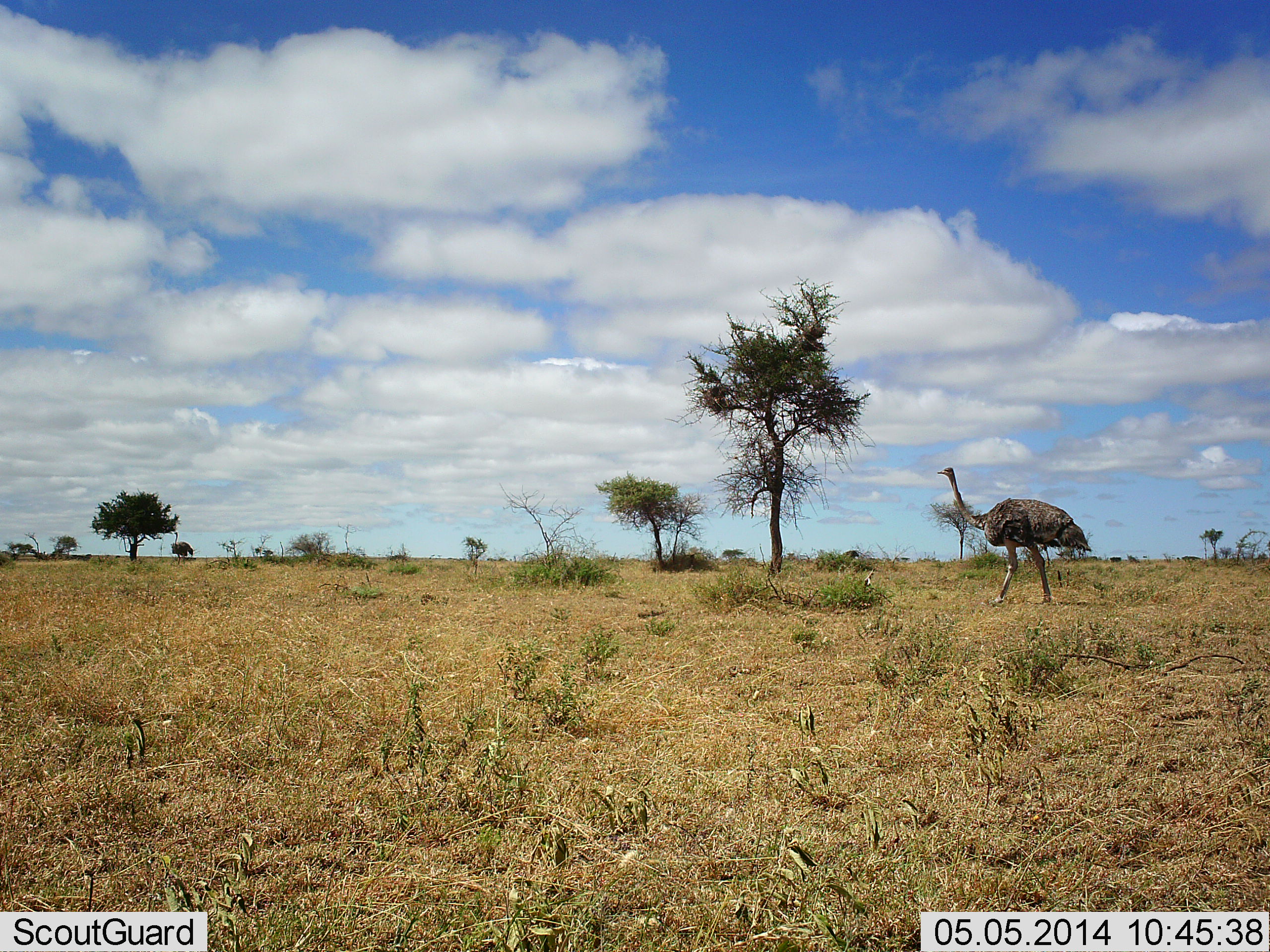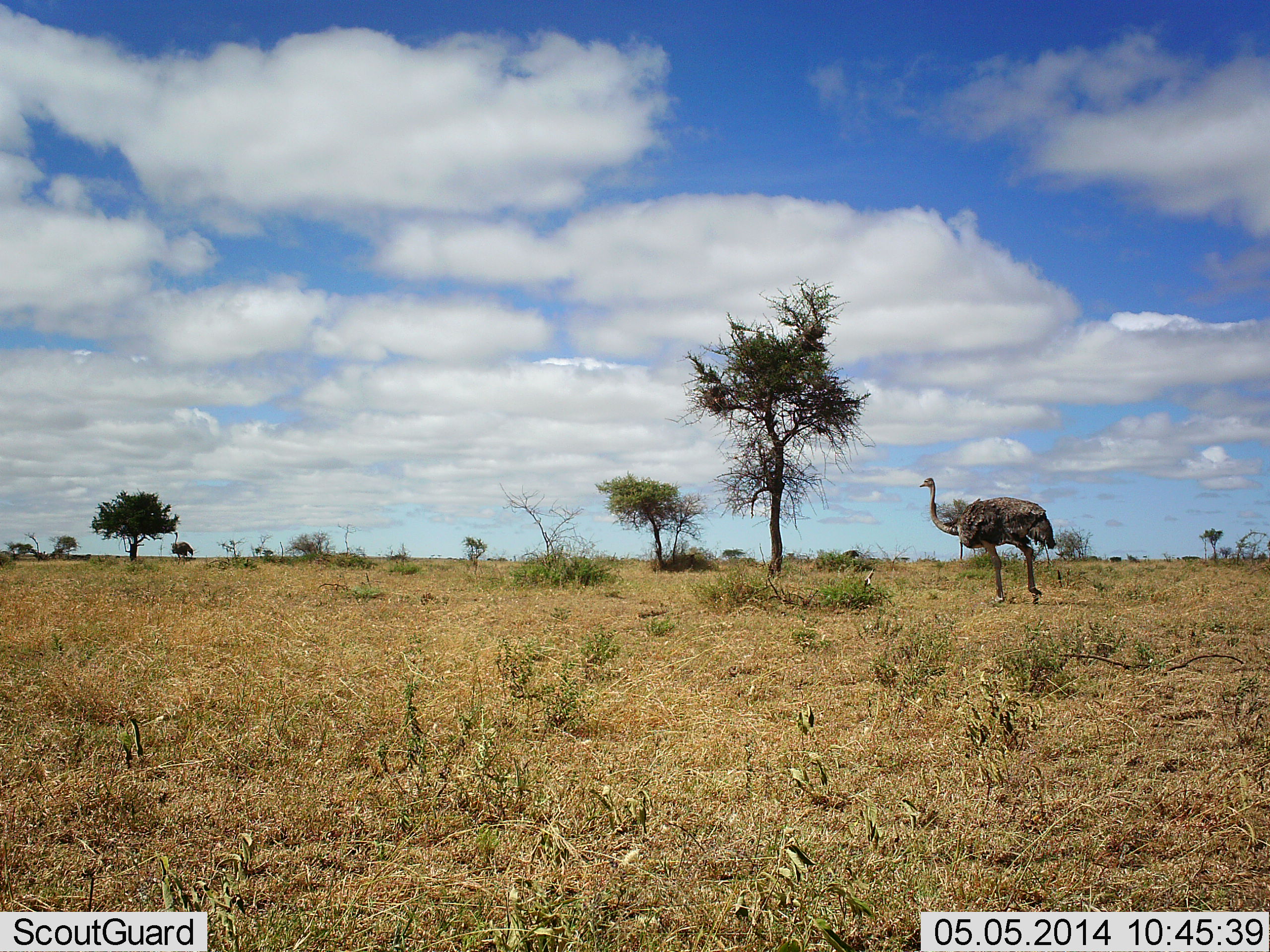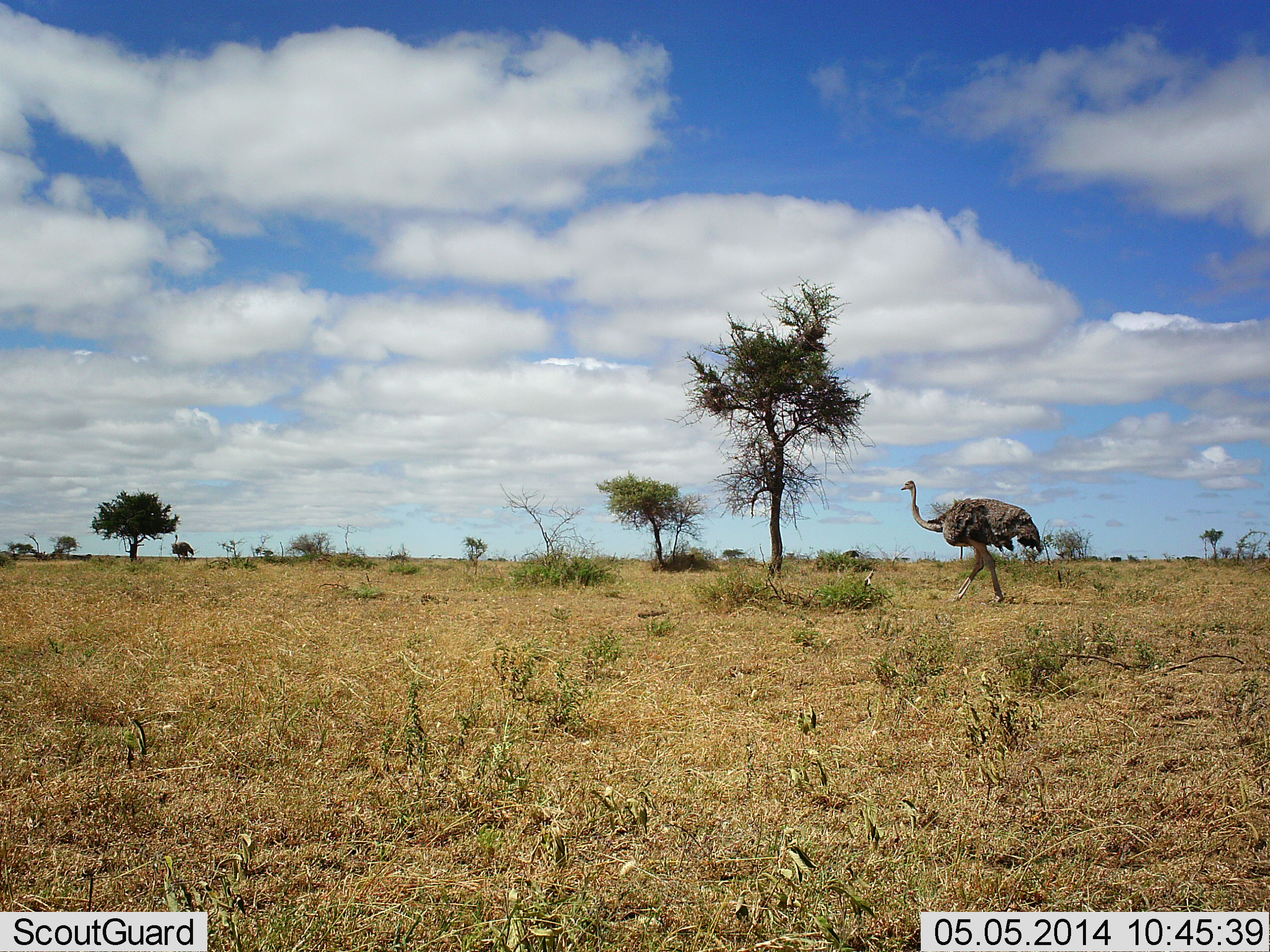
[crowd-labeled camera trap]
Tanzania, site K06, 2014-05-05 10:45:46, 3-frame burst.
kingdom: Animalia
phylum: Chordata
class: Aves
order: Struthioniformes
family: Struthionidae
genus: Struthio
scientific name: Struthio camelus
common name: ostrich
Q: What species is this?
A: Ostrich (Struthio camelus).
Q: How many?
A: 1.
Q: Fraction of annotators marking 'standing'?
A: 45%.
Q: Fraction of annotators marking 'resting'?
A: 0%.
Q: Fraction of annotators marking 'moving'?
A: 100%.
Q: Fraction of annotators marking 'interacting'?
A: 0%.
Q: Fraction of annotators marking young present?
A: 0%.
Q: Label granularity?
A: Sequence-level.